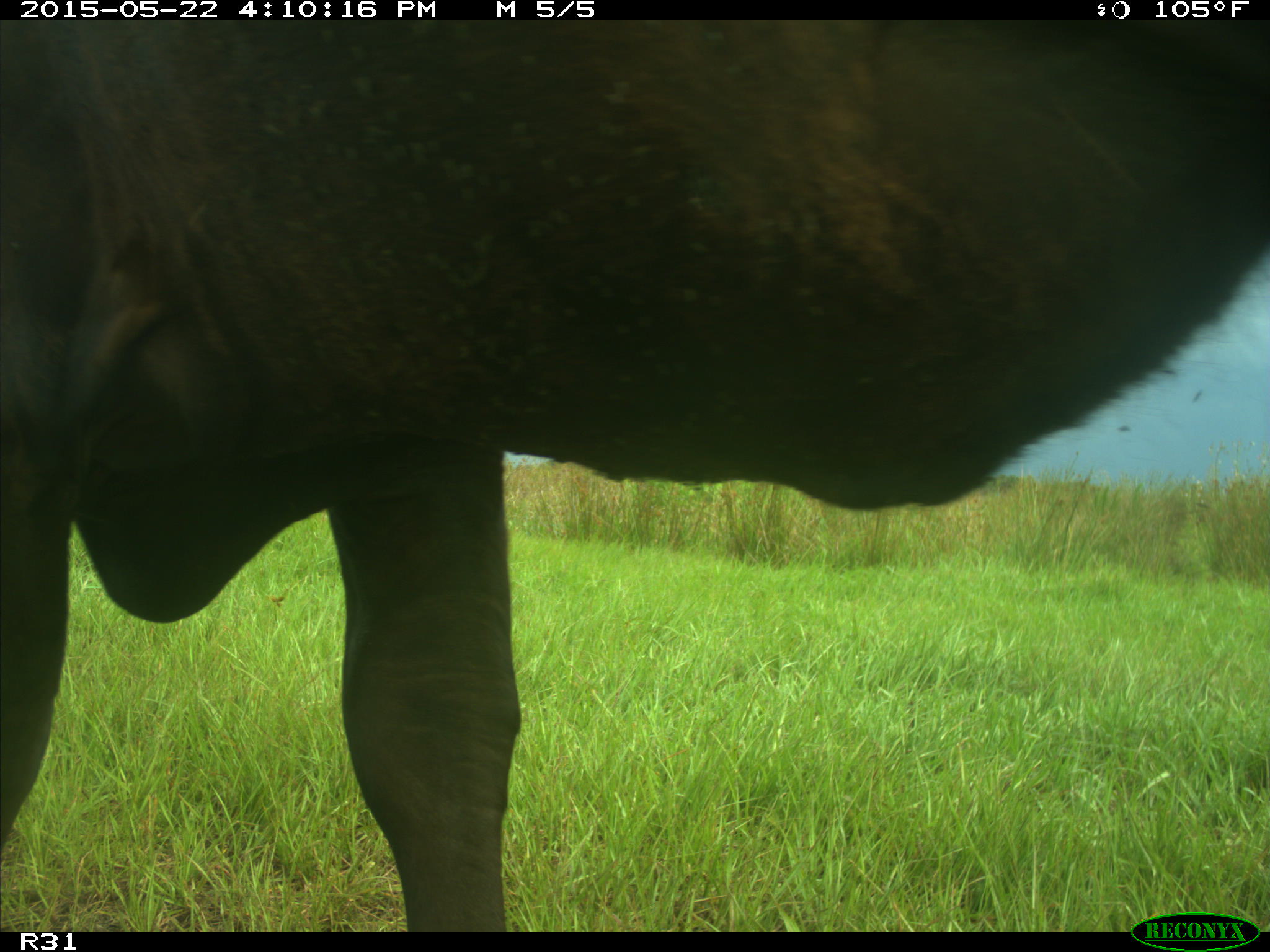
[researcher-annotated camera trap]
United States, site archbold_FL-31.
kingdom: Animalia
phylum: Chordata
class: Mammalia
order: Artiodactyla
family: Bovidae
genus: Bos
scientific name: Bos taurus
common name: domestic cow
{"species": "Bos taurus (domestic cow)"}